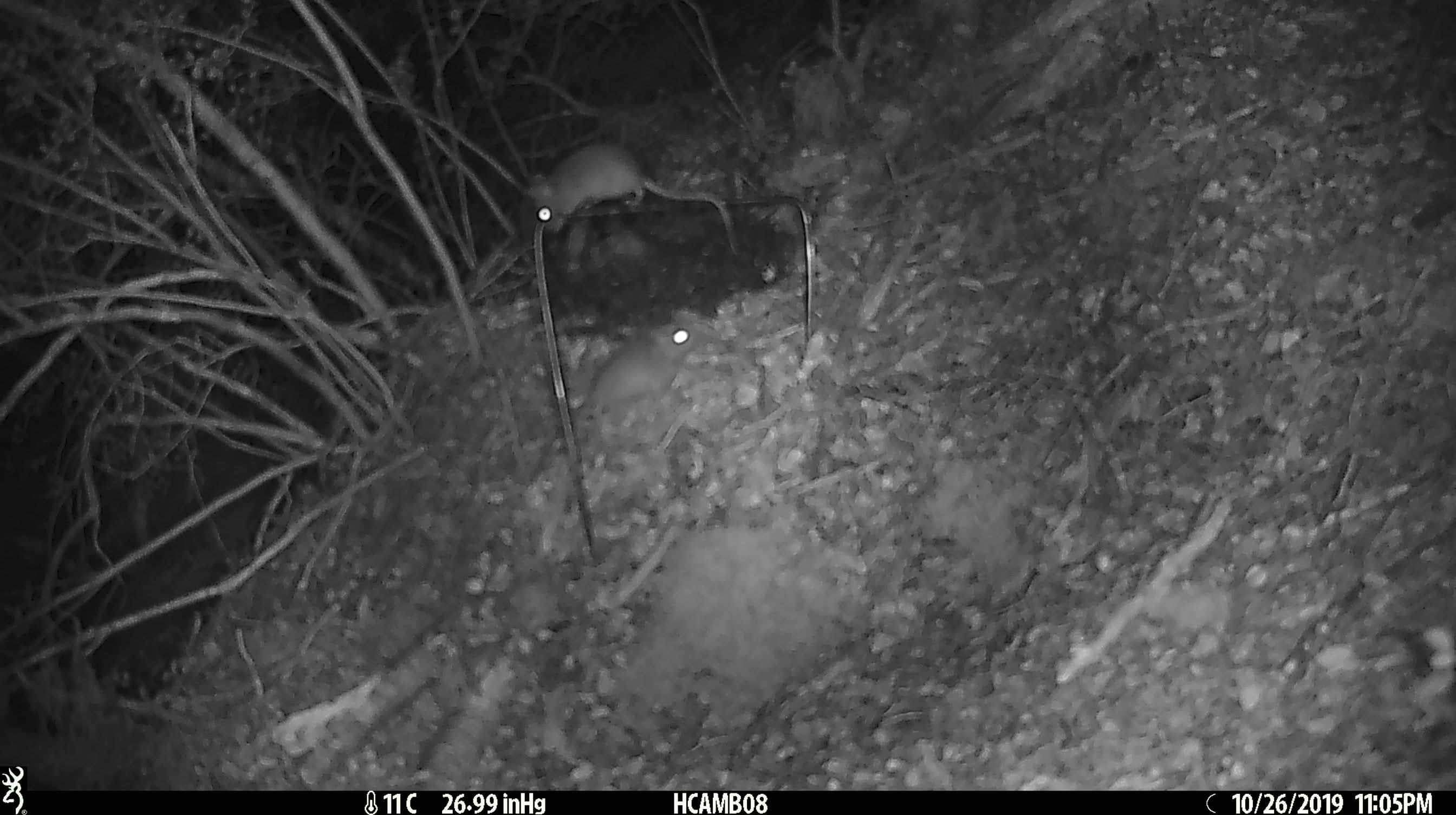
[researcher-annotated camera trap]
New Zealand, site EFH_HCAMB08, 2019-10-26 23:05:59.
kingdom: Animalia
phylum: Chordata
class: Mammalia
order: Rodentia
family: Muridae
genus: Mus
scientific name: Mus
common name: mouse